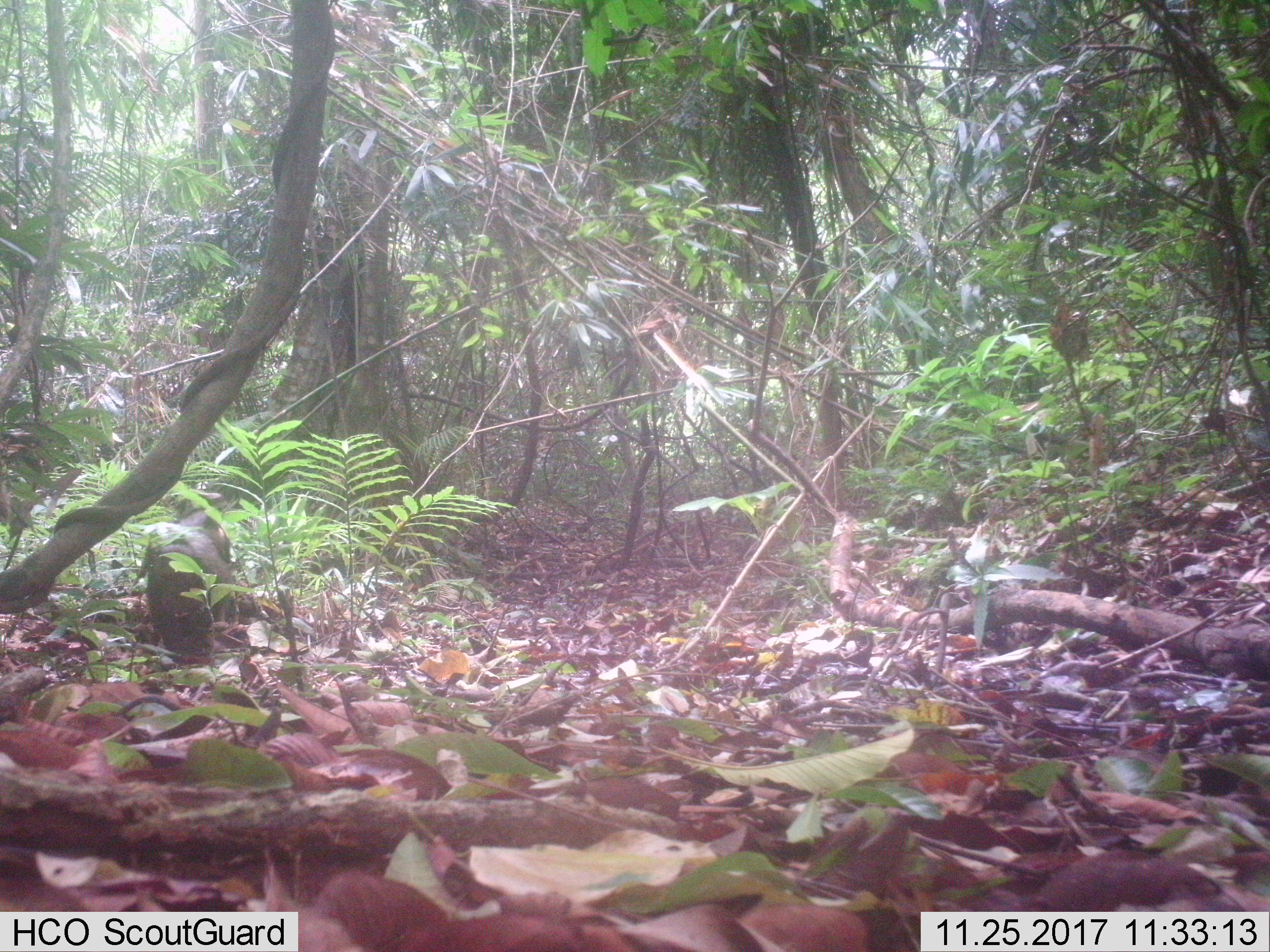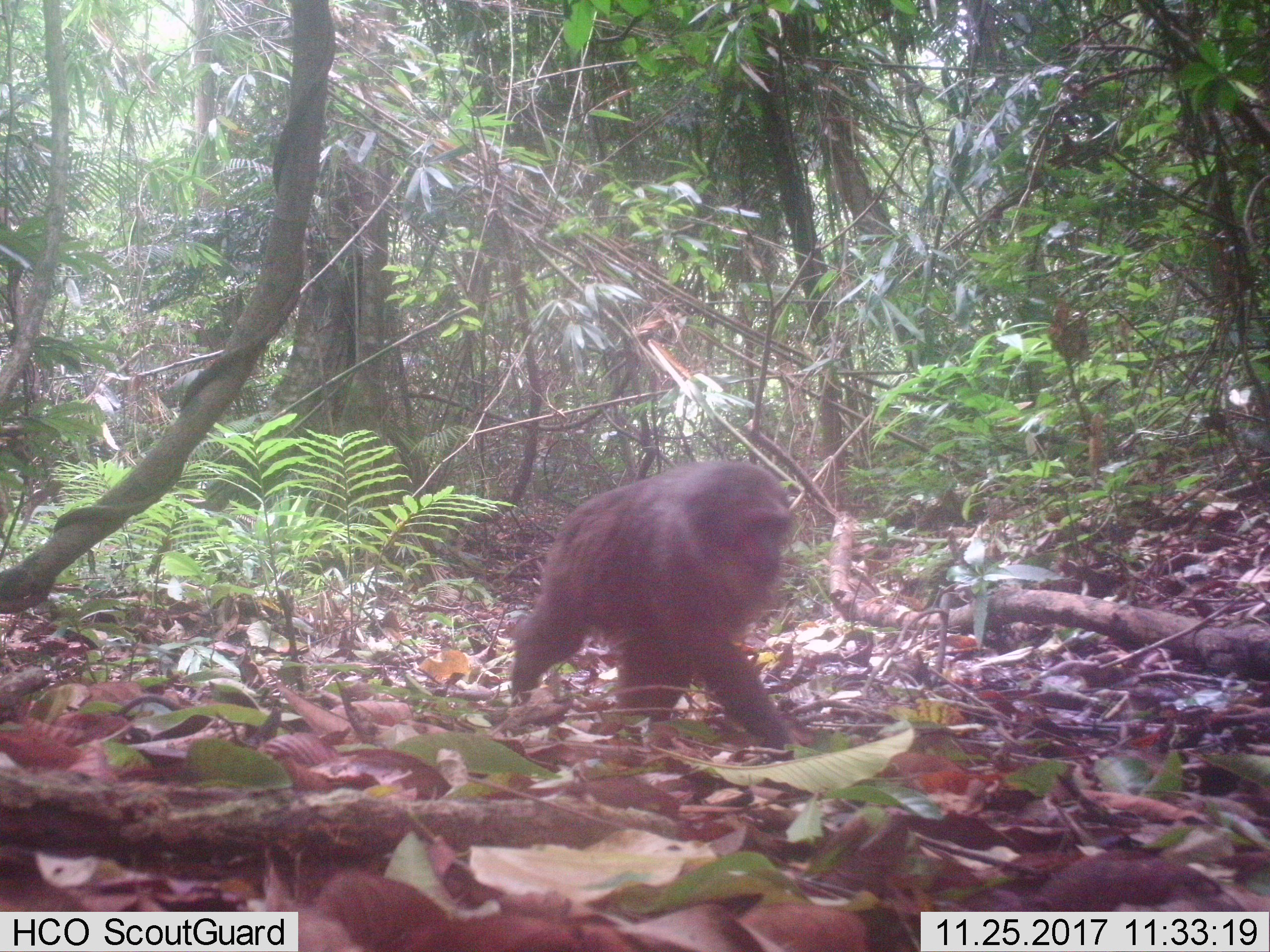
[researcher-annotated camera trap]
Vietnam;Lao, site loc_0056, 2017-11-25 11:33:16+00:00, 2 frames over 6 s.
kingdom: Animalia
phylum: Chordata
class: Mammalia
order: Primates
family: Cercopithecidae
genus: Macaca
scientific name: Macaca arctoides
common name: stump-tailed macaque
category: stump tailed macaque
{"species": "stump tailed macaque (stump-tailed macaque) (Macaca arctoides)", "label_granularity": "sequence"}